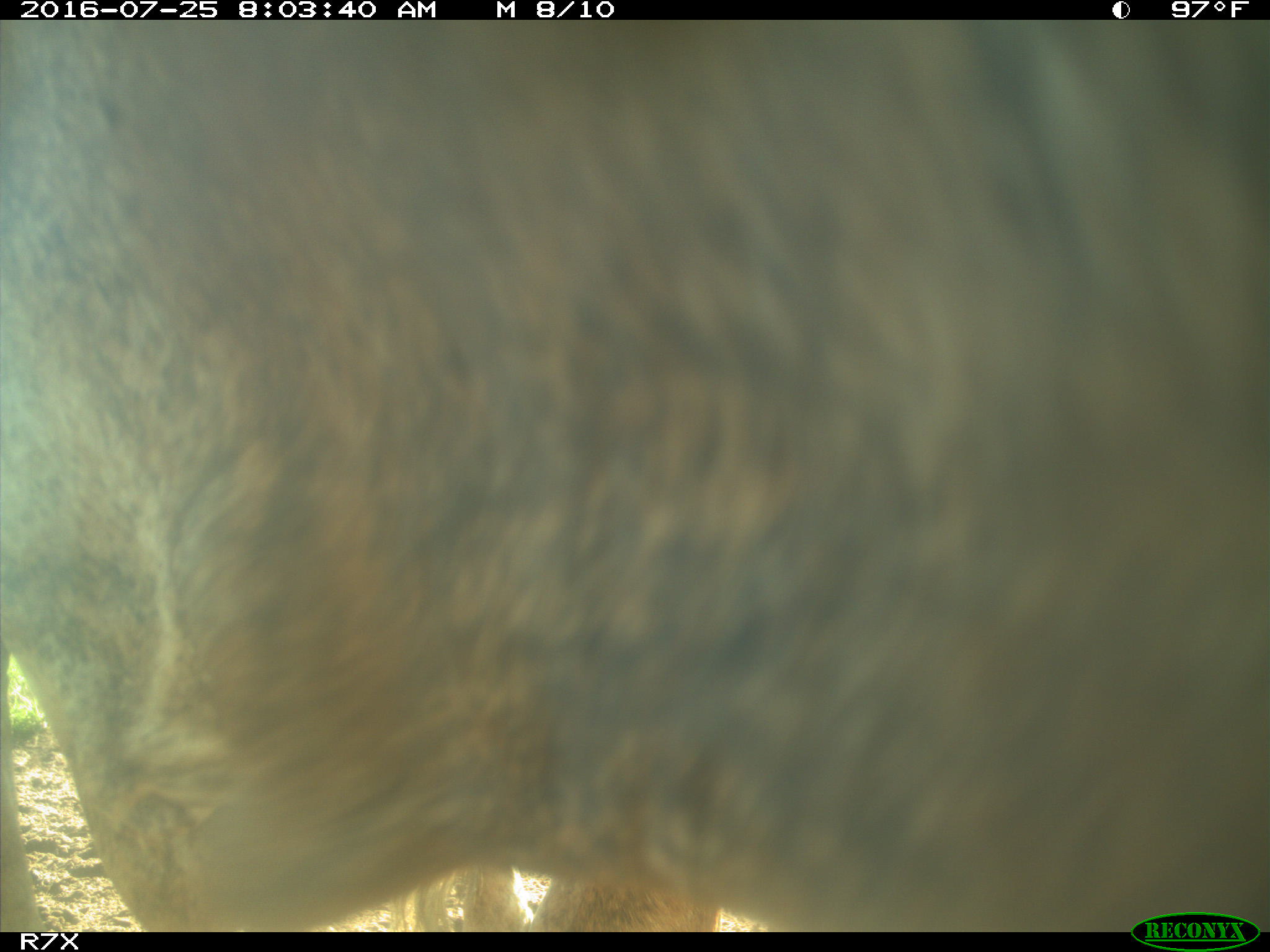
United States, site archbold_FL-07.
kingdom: Animalia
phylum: Chordata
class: Mammalia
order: Artiodactyla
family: Bovidae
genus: Bos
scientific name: Bos taurus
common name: domestic cow